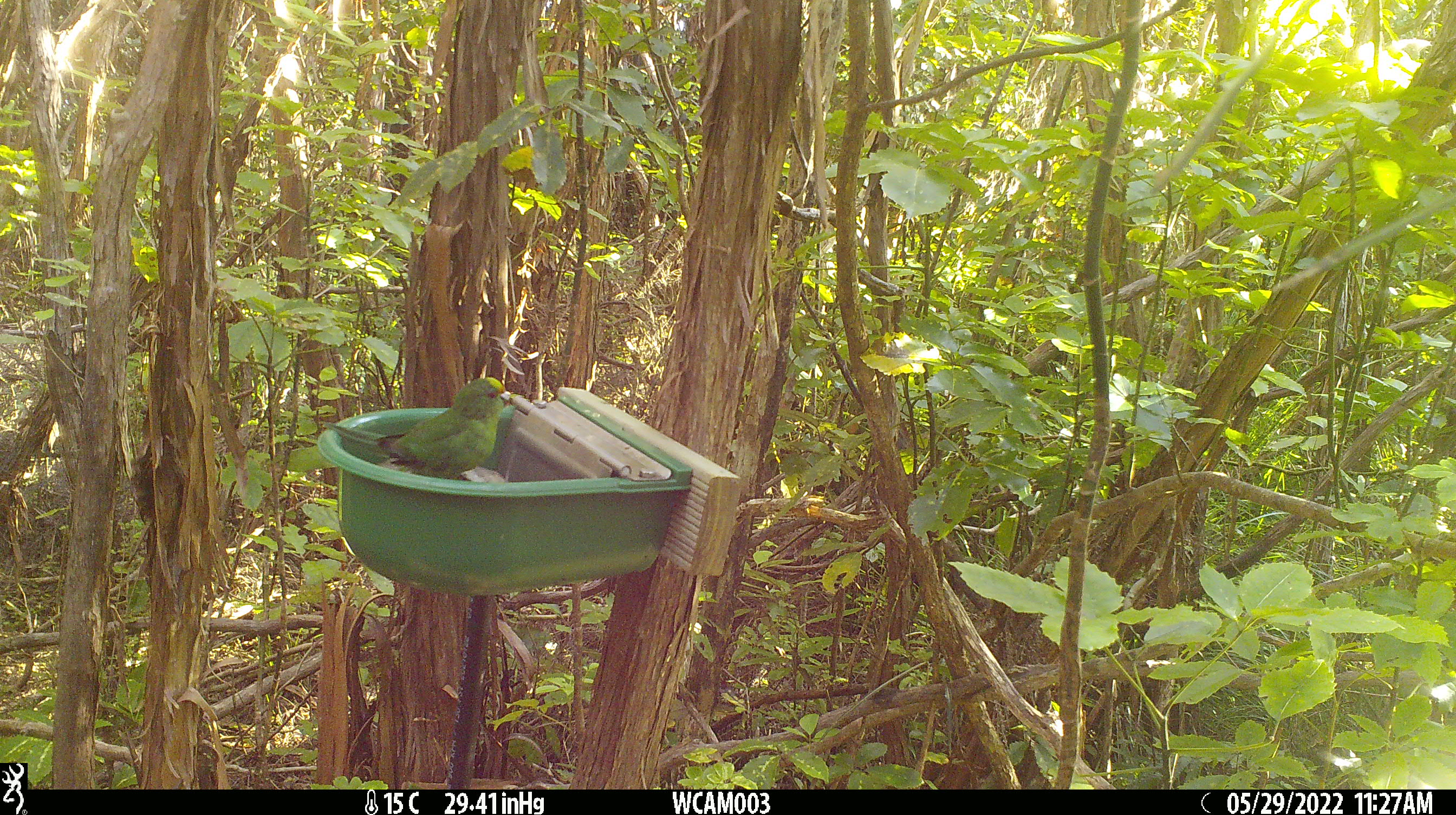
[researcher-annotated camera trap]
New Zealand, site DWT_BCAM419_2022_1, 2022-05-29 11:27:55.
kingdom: Animalia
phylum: Chordata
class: Aves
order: Psittaciformes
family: Psittaculidae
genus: Cyanoramphus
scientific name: Cyanoramphus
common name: parakeet